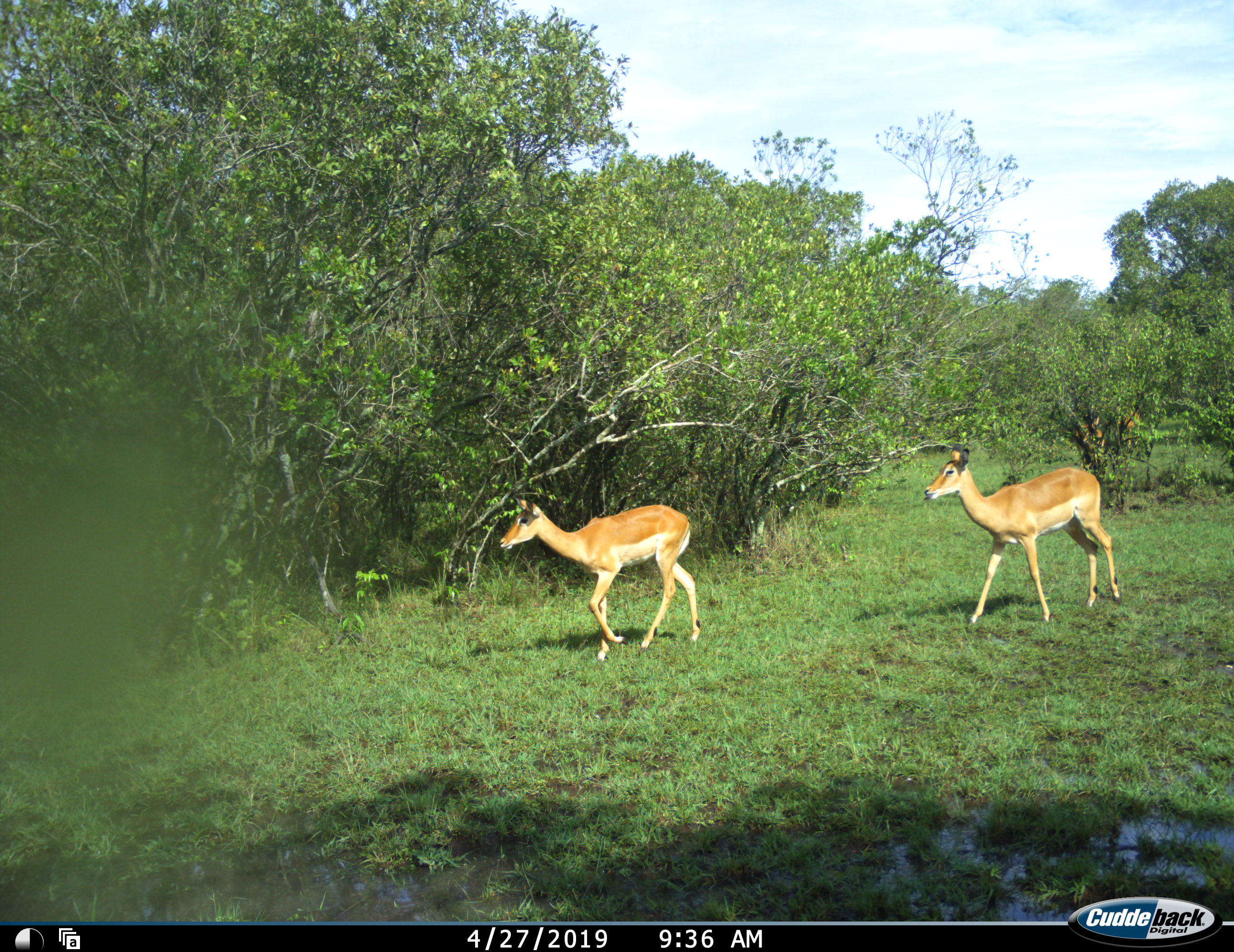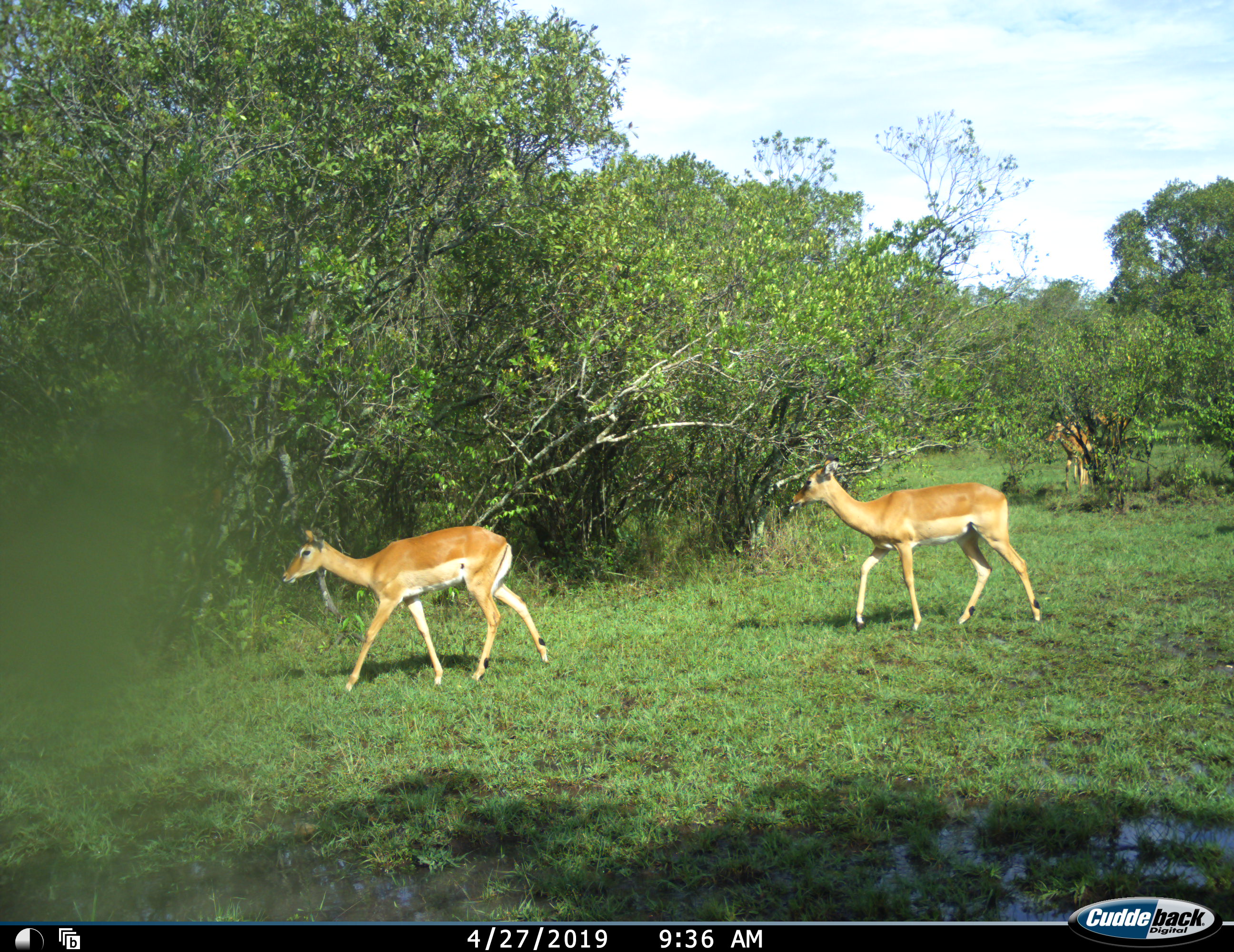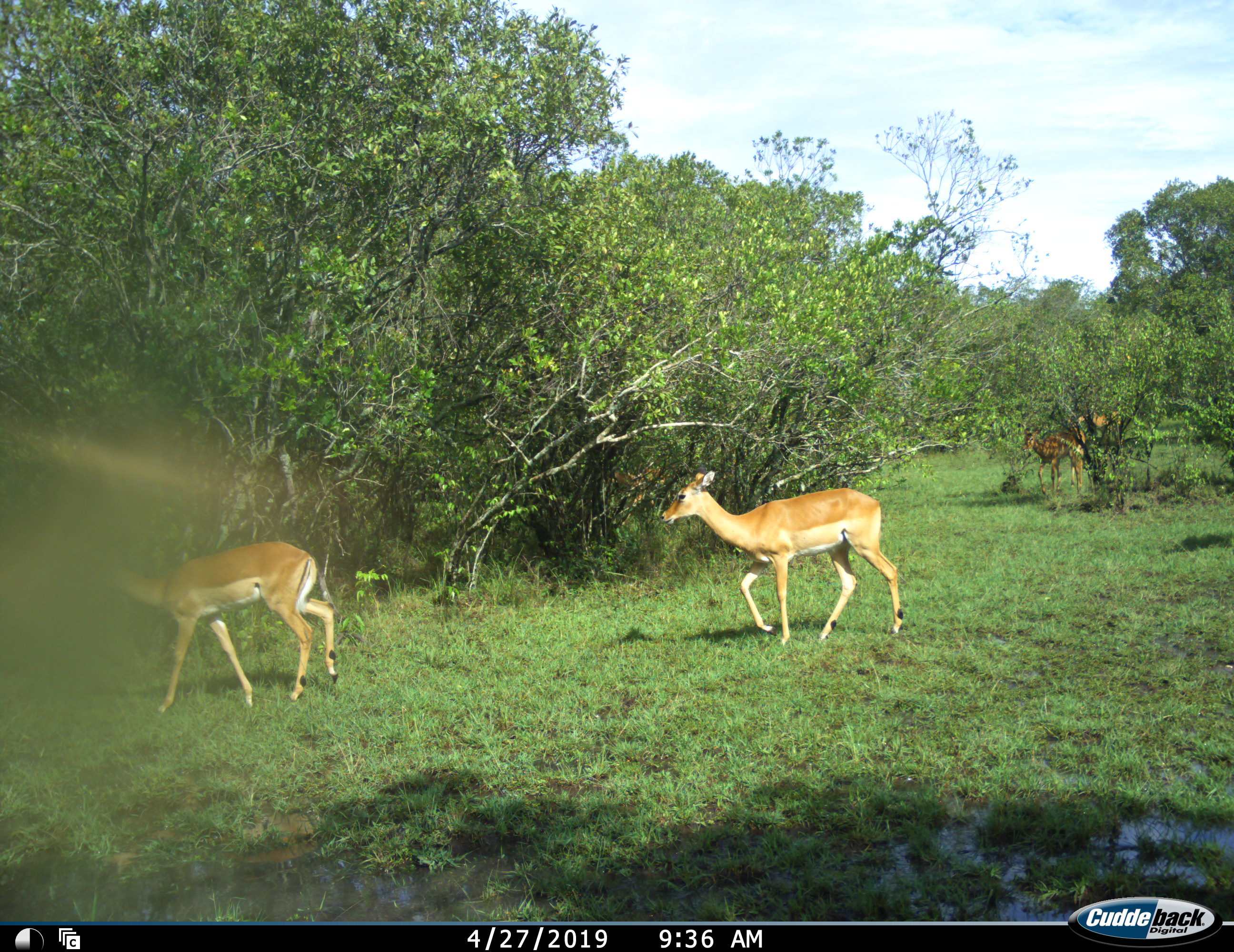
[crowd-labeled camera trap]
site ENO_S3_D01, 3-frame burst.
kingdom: Animalia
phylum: Chordata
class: Mammalia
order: Artiodactyla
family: Bovidae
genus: Aepyceros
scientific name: Aepyceros melampus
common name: impala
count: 4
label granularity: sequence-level